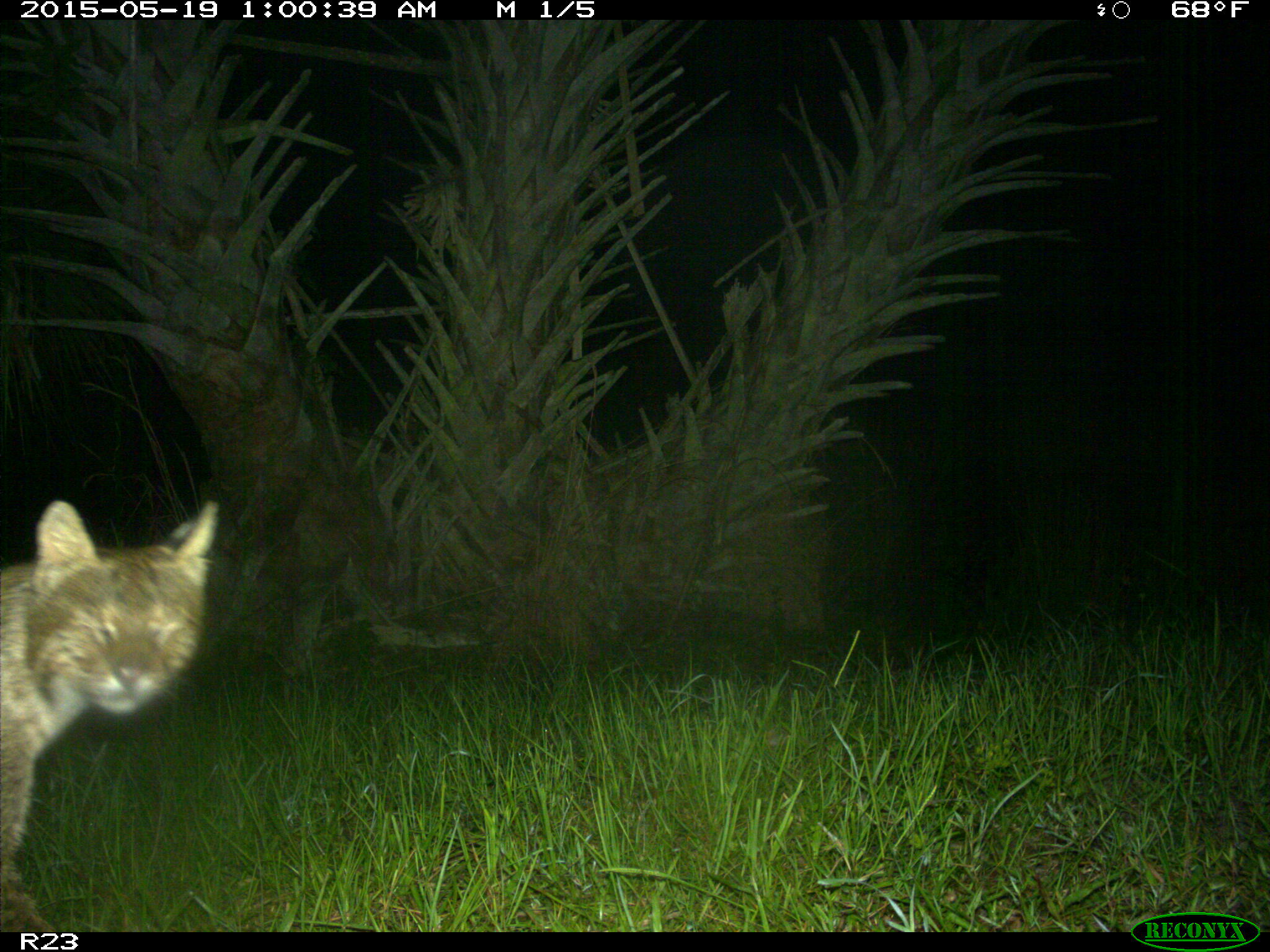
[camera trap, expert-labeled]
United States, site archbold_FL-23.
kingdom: Animalia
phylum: Chordata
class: Mammalia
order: Artiodactyla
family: Bovidae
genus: Bos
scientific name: Bos taurus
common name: domestic cow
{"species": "Bos taurus (domestic cow)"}